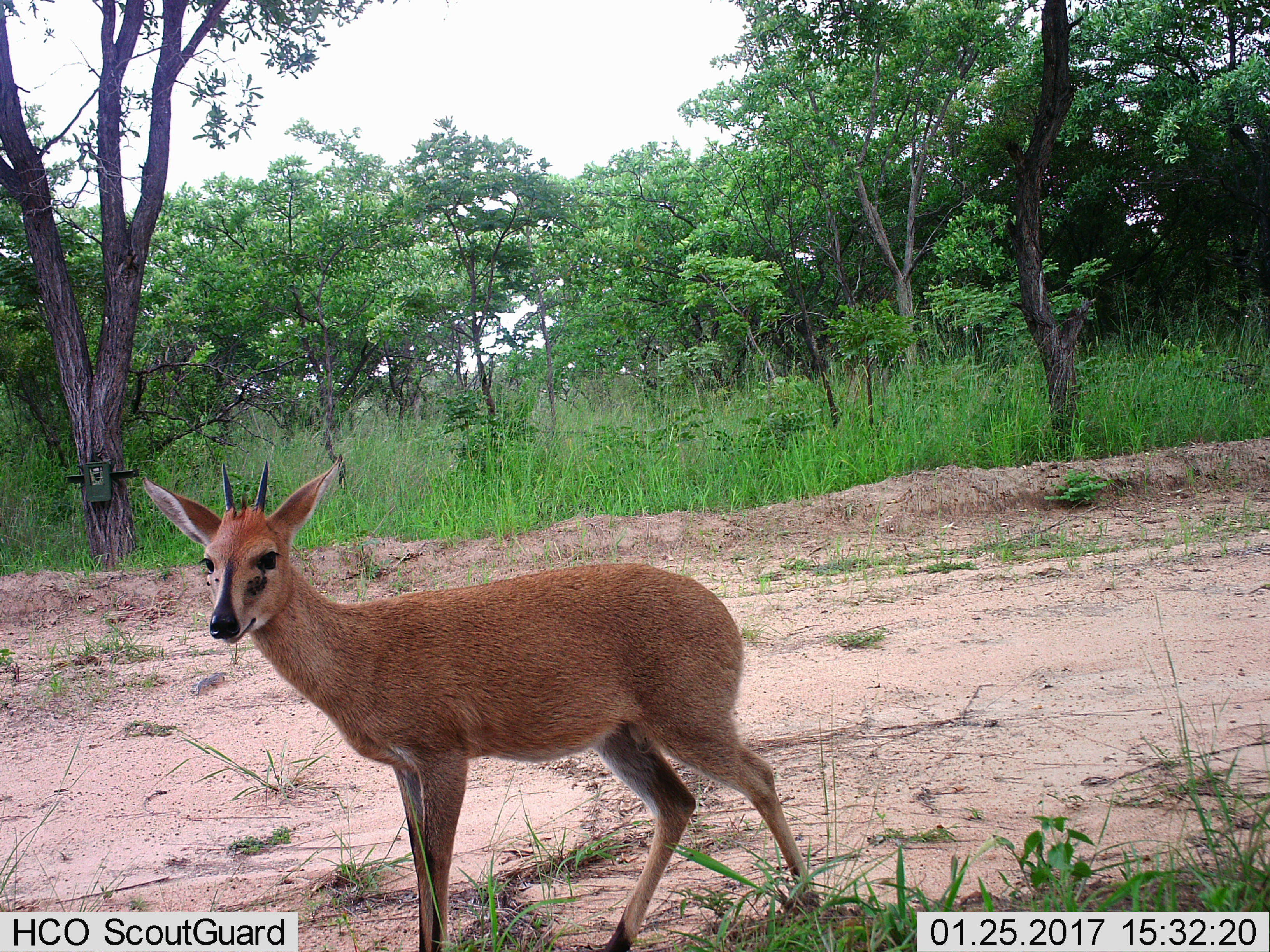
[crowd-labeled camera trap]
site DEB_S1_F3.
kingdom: Animalia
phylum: Chordata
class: Mammalia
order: Artiodactyla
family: Bovidae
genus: Sylvicapra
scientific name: Sylvicapra grimmia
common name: common duiker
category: duikercommongrey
Duikercommongrey (common duiker) (Sylvicapra grimmia), count 1. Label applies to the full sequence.